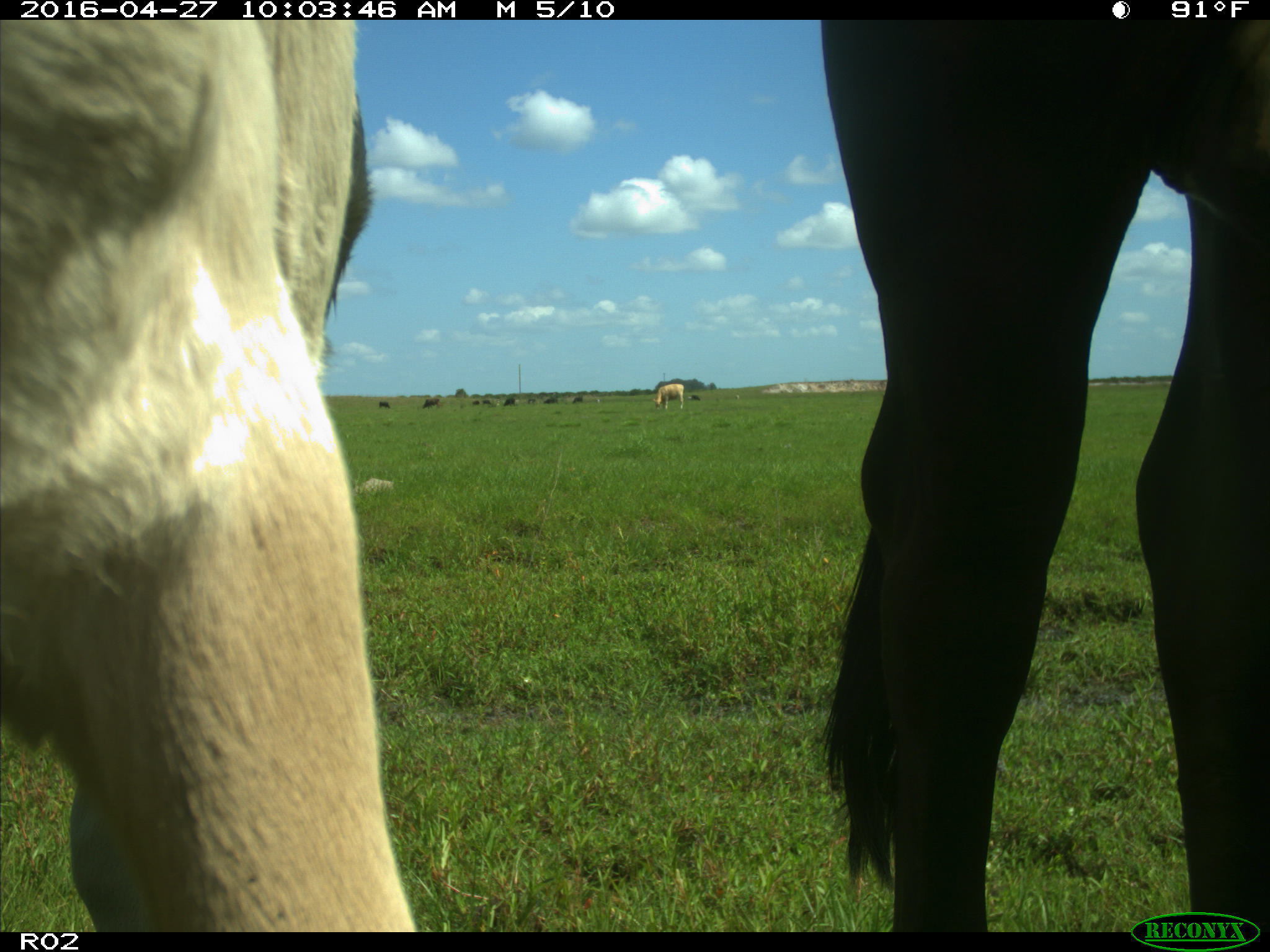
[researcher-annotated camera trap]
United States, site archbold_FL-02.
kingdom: Animalia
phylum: Chordata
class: Mammalia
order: Artiodactyla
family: Bovidae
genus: Bos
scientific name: Bos taurus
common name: domestic cow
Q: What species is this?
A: Bos taurus (domestic cow).